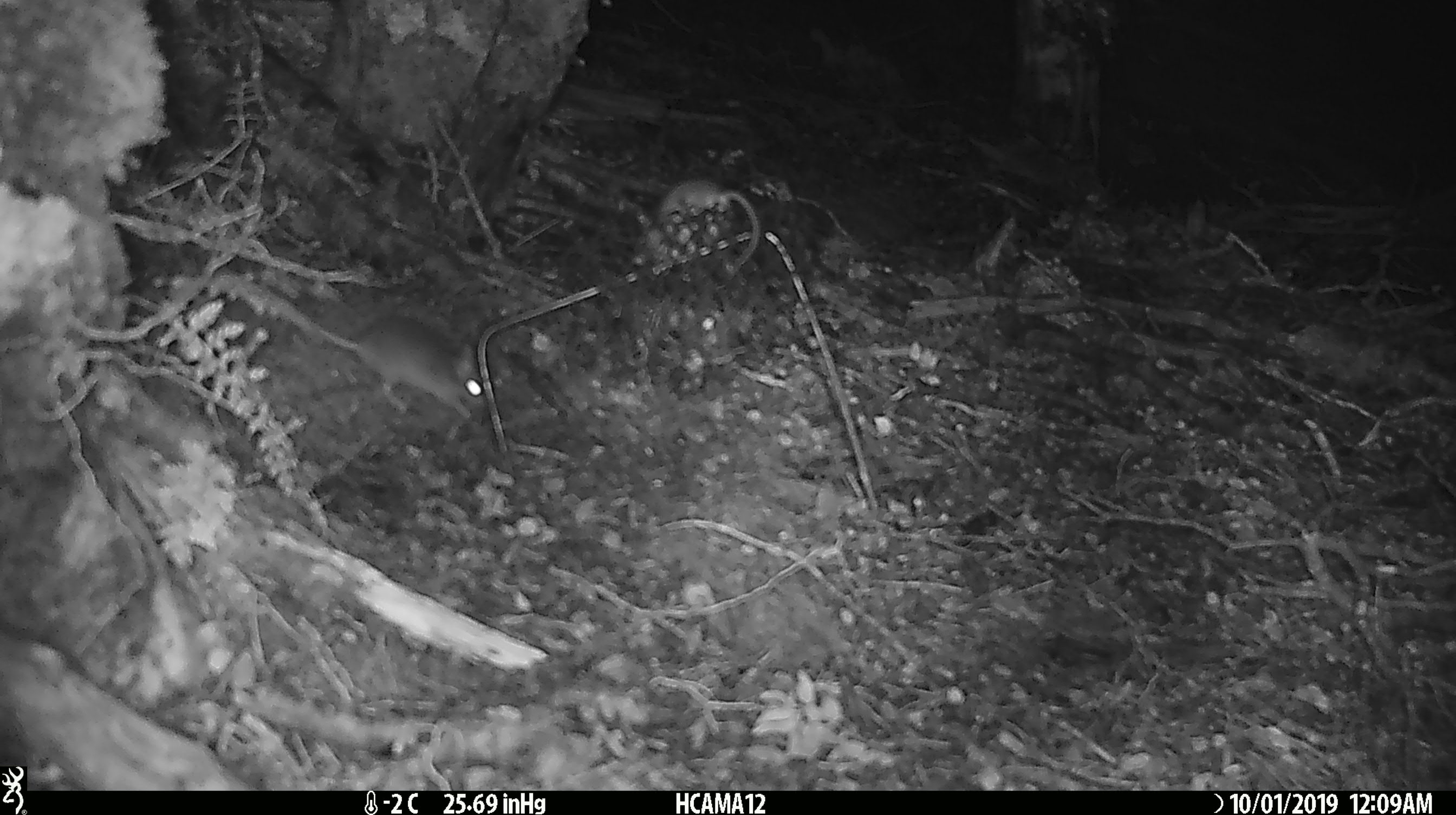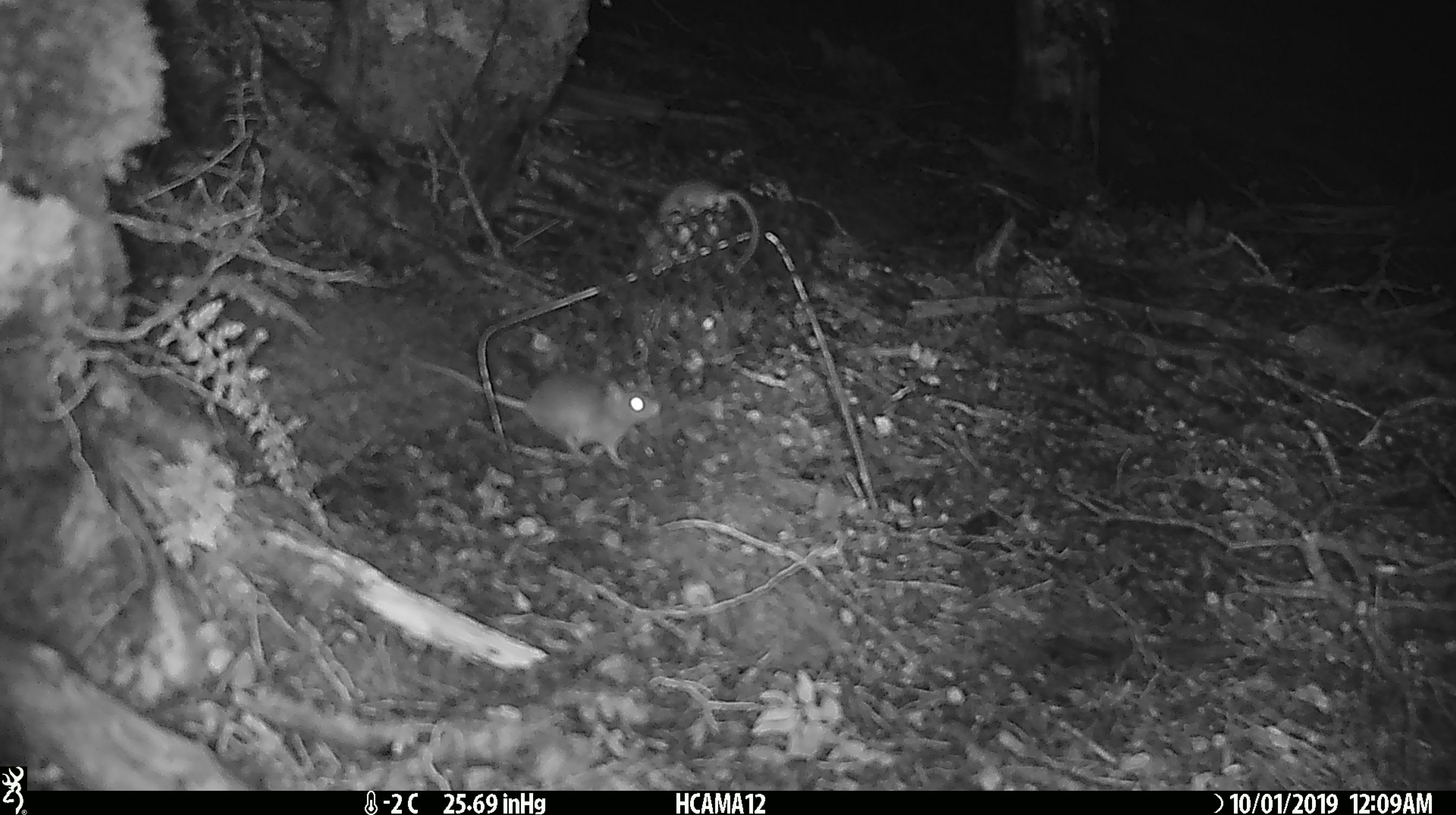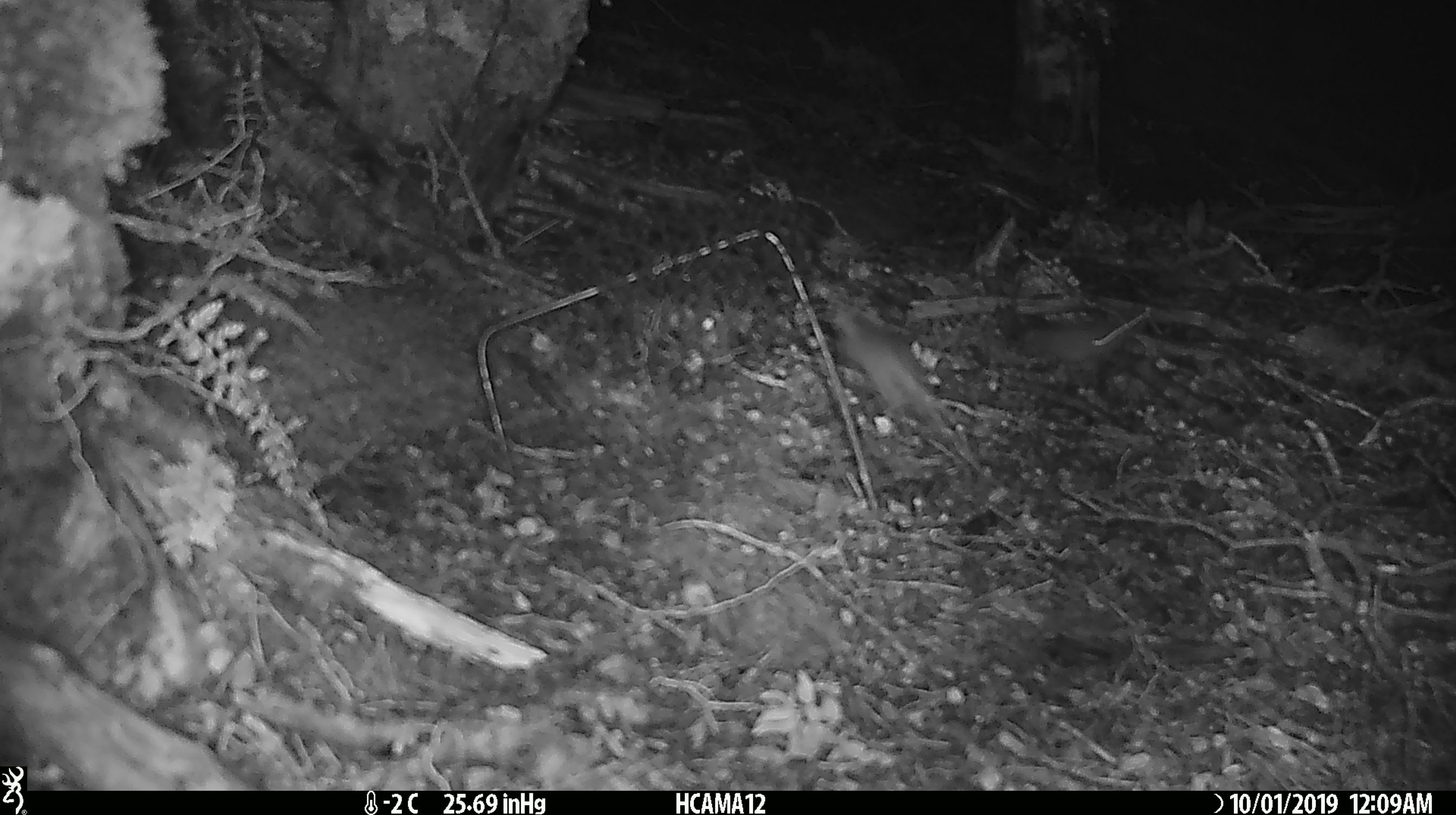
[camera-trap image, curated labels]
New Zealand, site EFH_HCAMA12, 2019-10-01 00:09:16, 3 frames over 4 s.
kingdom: Animalia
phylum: Chordata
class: Mammalia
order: Rodentia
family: Muridae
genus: Rattus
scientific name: Rattus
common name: rat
Rat (Rattus).